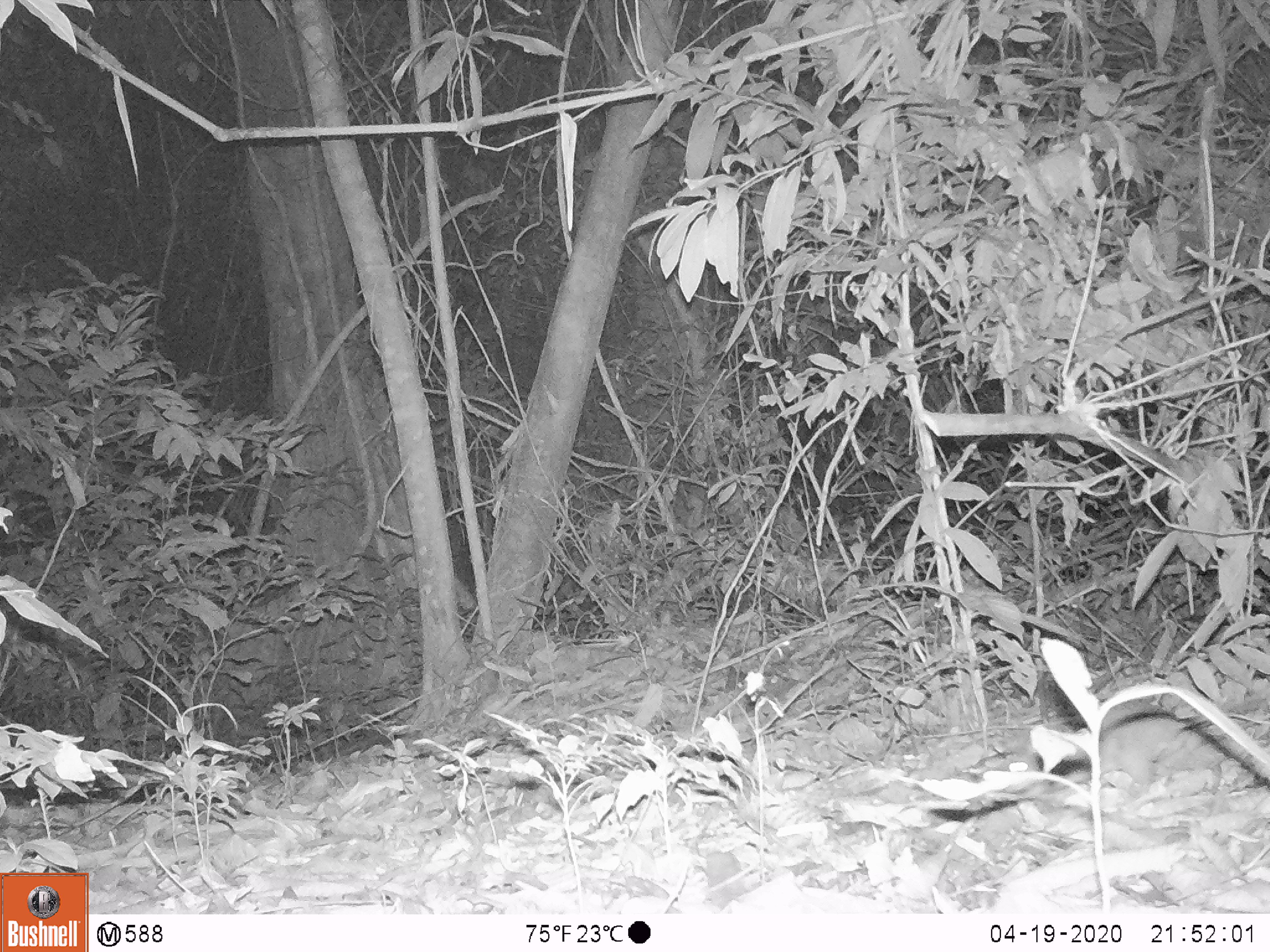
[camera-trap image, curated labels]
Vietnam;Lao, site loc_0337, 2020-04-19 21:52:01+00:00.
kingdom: Animalia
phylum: Chordata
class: Mammalia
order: Rodentia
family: Muridae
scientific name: Muridae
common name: old-world mice and rats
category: unidentified murid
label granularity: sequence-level